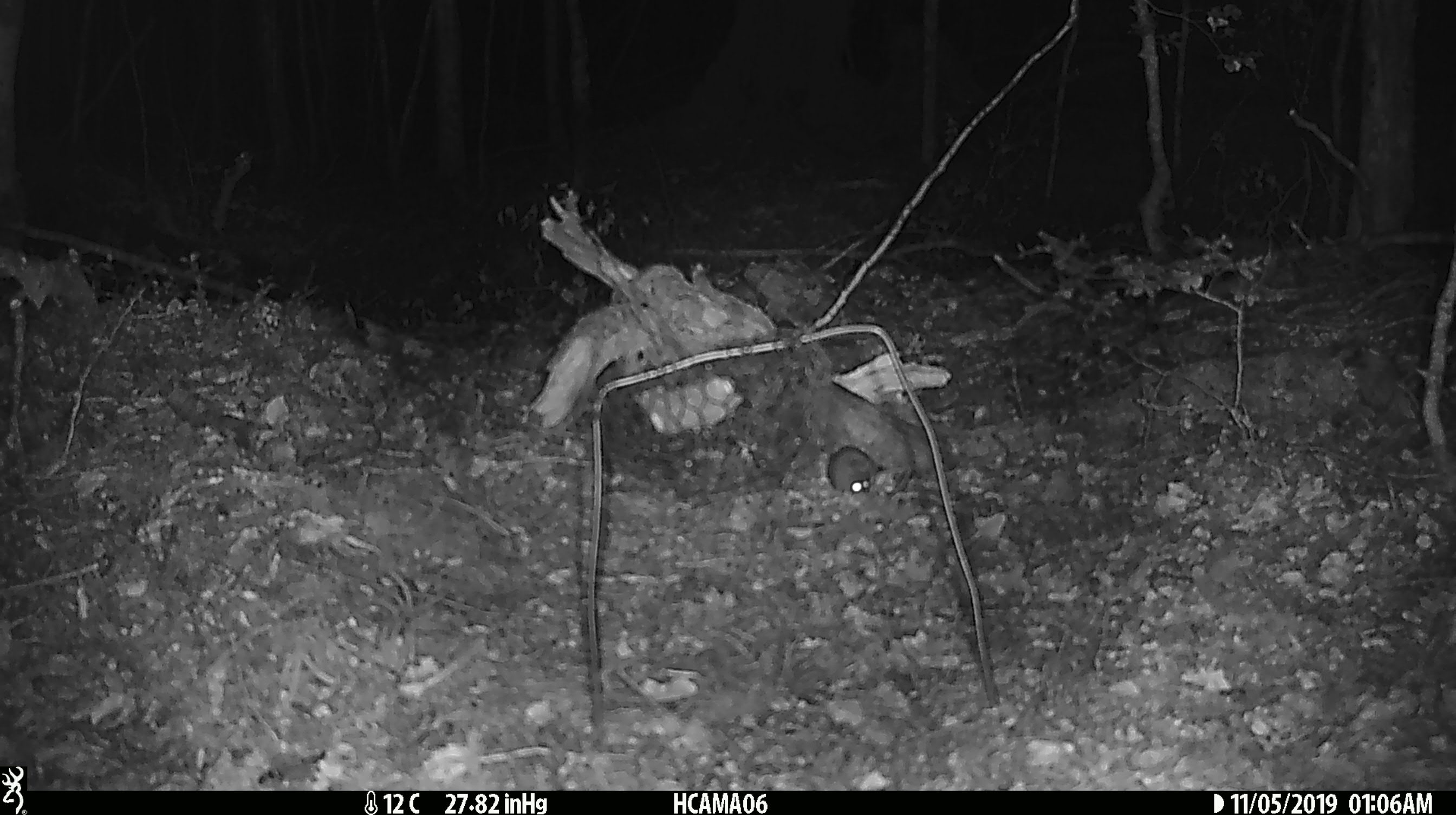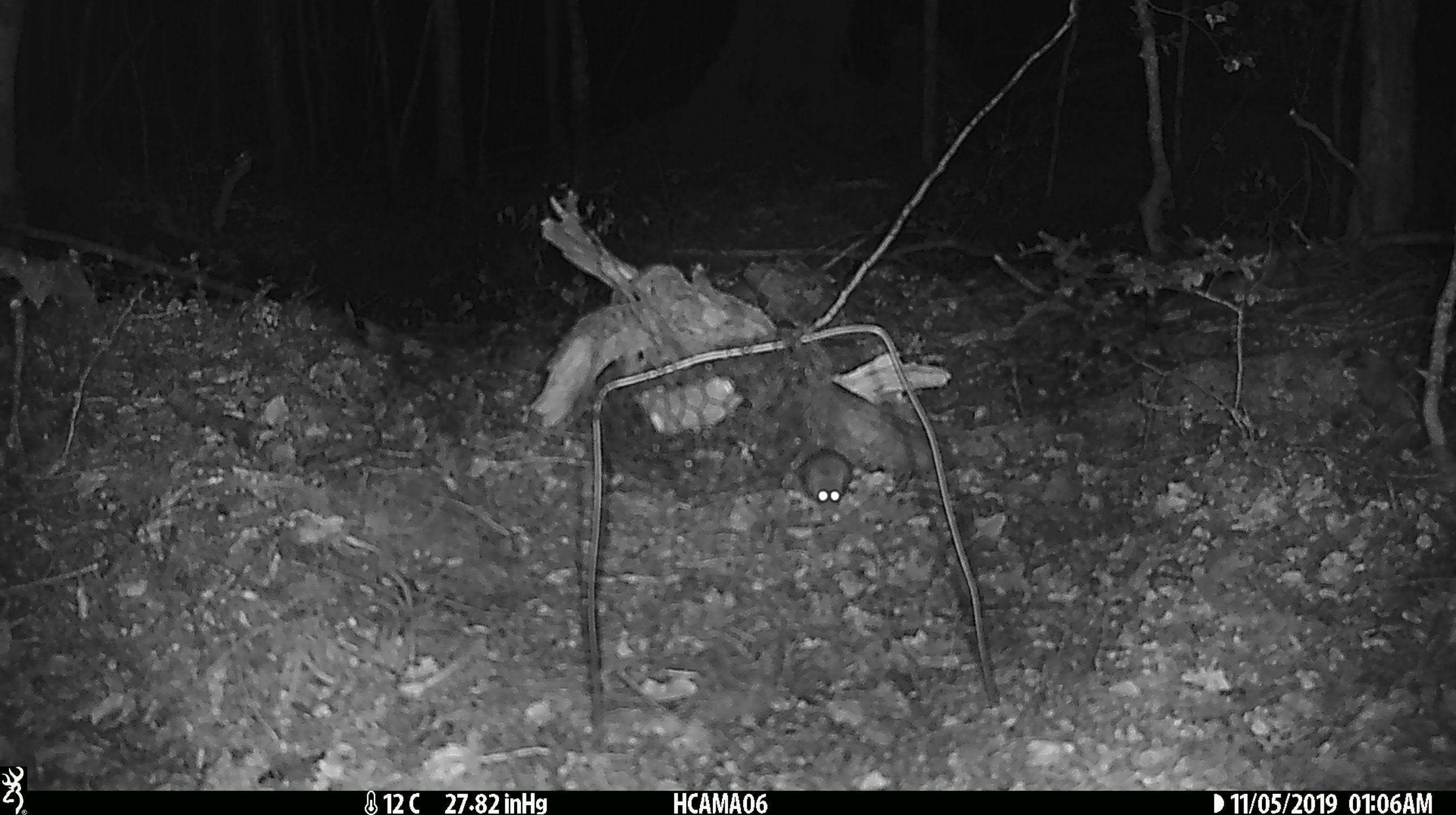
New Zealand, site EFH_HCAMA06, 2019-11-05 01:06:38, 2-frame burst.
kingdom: Animalia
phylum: Chordata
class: Mammalia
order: Rodentia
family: Muridae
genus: Mus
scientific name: Mus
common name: mouse